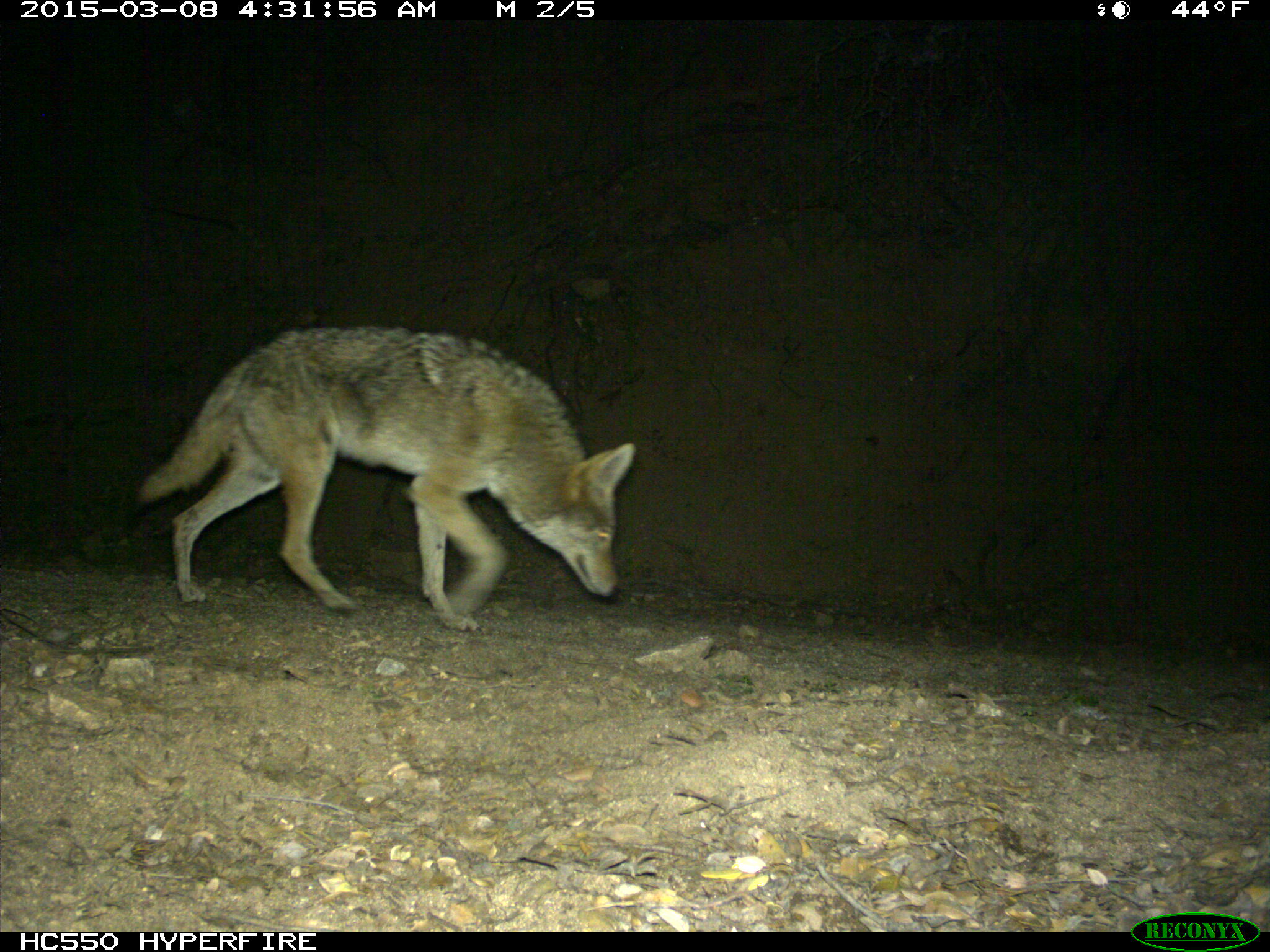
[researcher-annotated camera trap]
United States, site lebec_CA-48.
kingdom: Animalia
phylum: Chordata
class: Mammalia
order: Carnivora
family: Canidae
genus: Canis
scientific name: Canis latrans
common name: coyote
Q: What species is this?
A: Canis latrans (coyote).